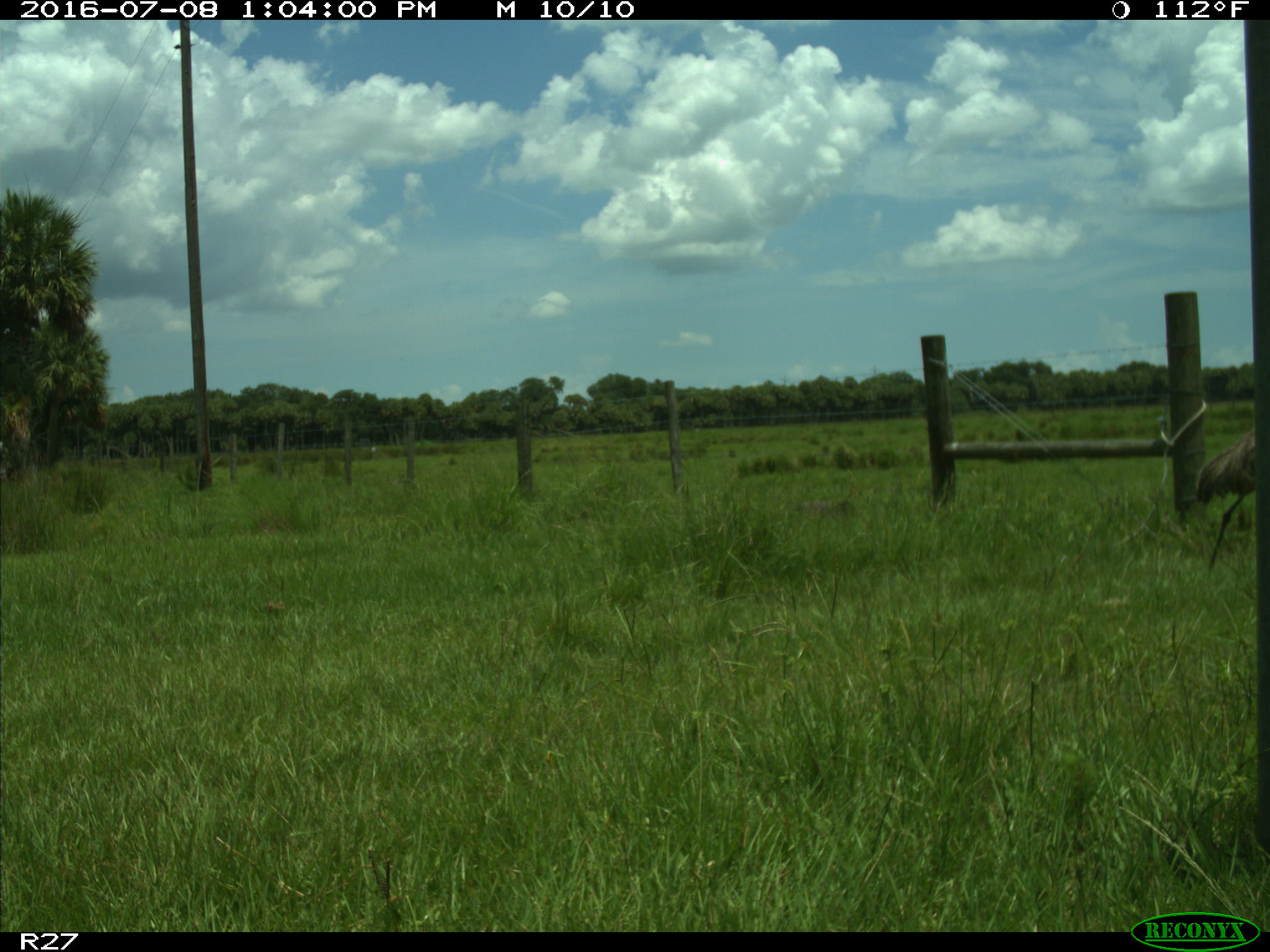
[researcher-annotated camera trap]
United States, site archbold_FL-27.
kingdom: Animalia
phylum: Chordata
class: Aves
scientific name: Aves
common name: birds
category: unidentified bird